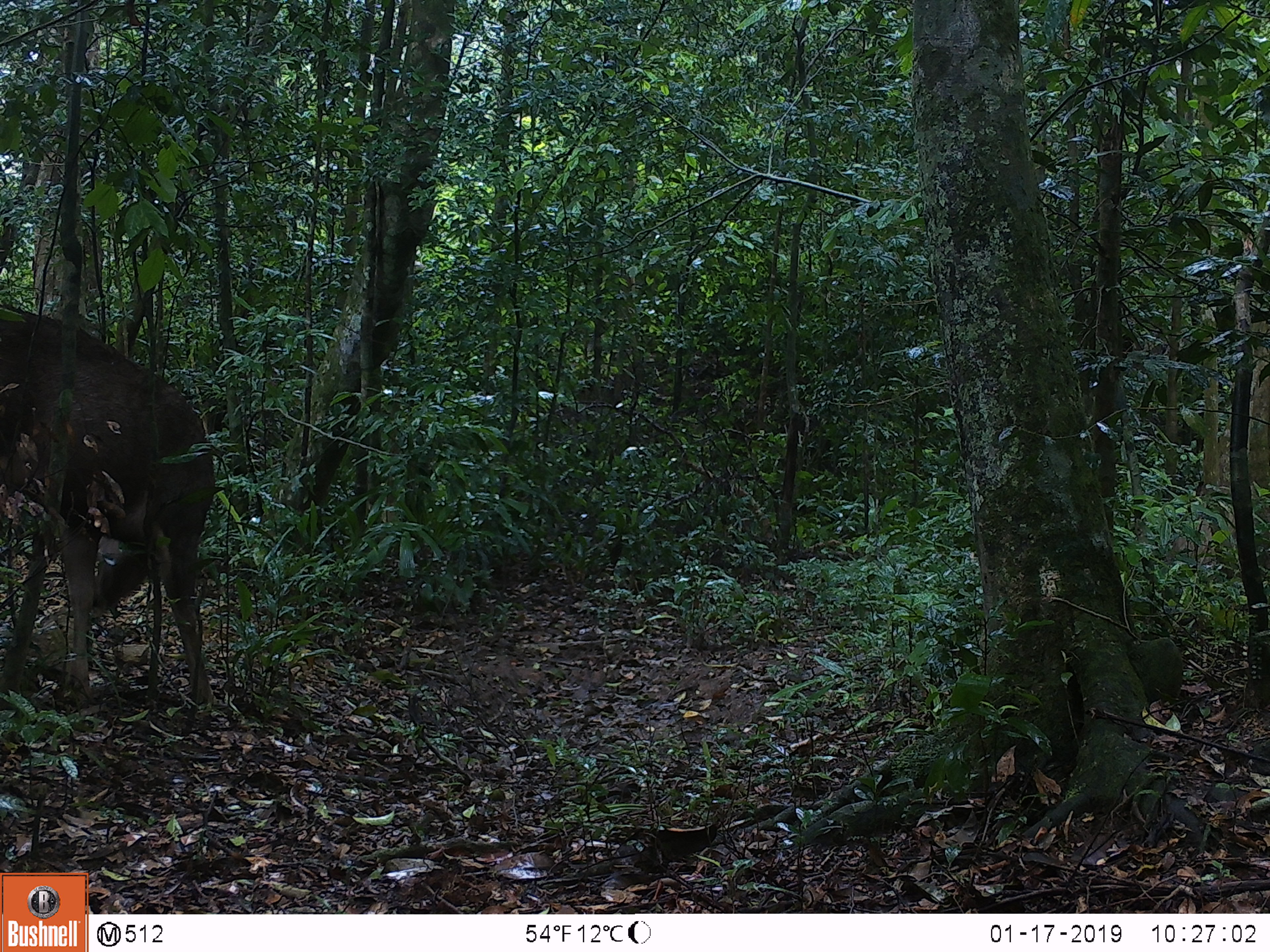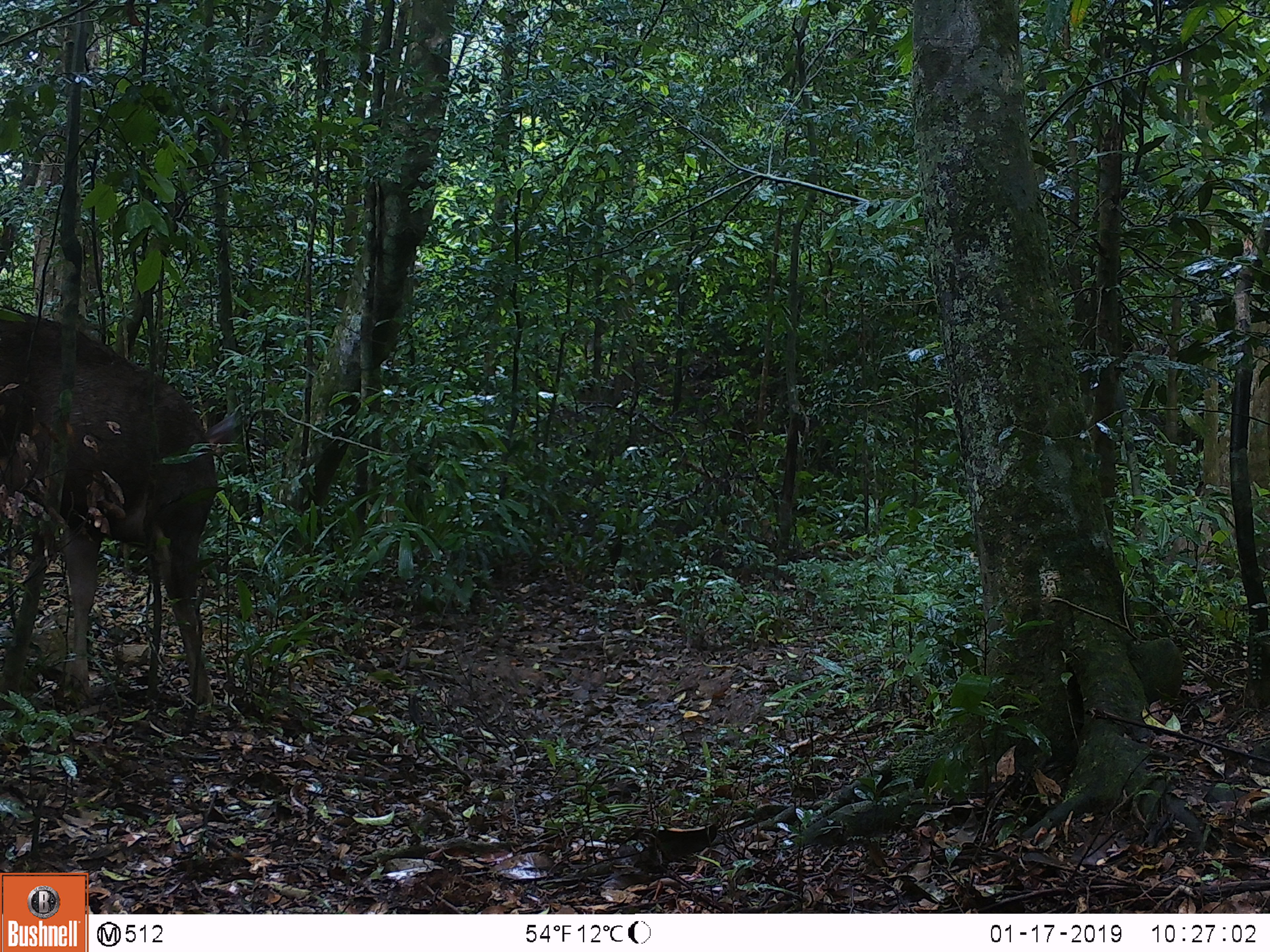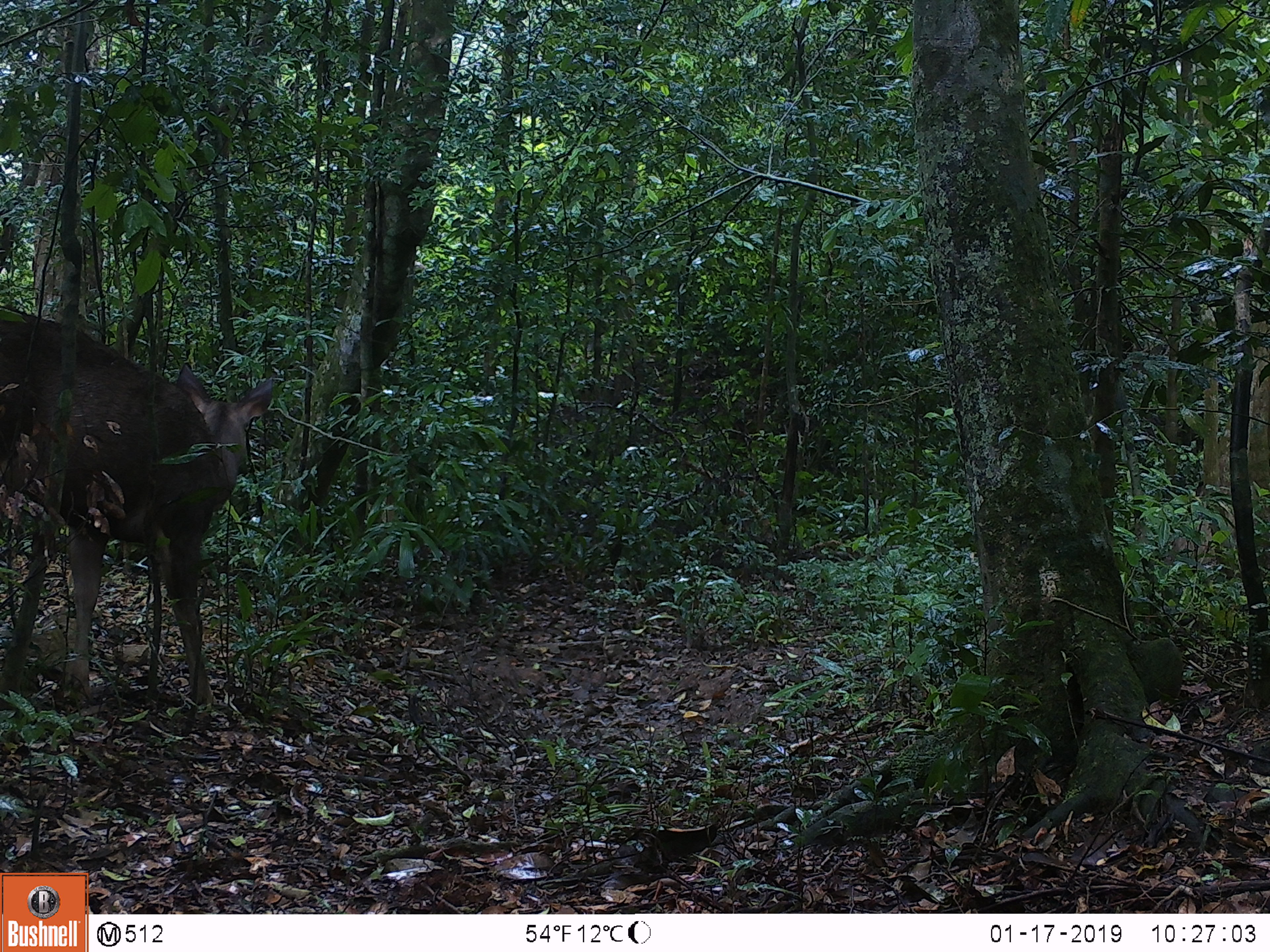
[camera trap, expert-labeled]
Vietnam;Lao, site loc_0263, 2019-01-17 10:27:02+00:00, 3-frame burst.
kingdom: Animalia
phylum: Chordata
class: Mammalia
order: Artiodactyla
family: Cervidae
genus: Rusa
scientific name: Rusa unicolor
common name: sambar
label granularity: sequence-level